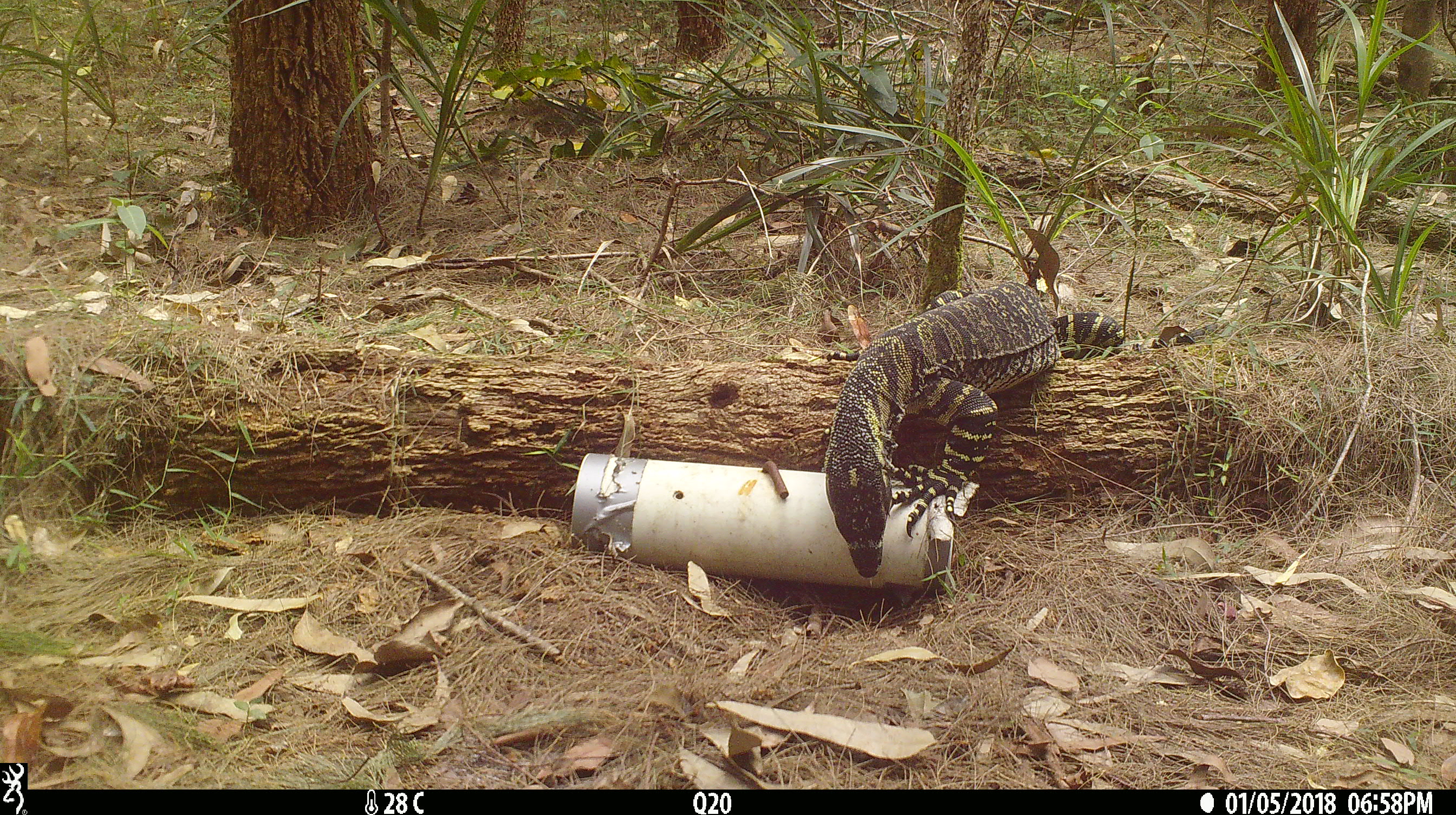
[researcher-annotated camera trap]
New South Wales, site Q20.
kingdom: Animalia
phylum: Chordata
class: Reptilia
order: Squamata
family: Varanidae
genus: Varanus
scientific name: Varanus varius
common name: lace monitor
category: goanna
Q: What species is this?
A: Goanna (lace monitor) (Varanus varius).